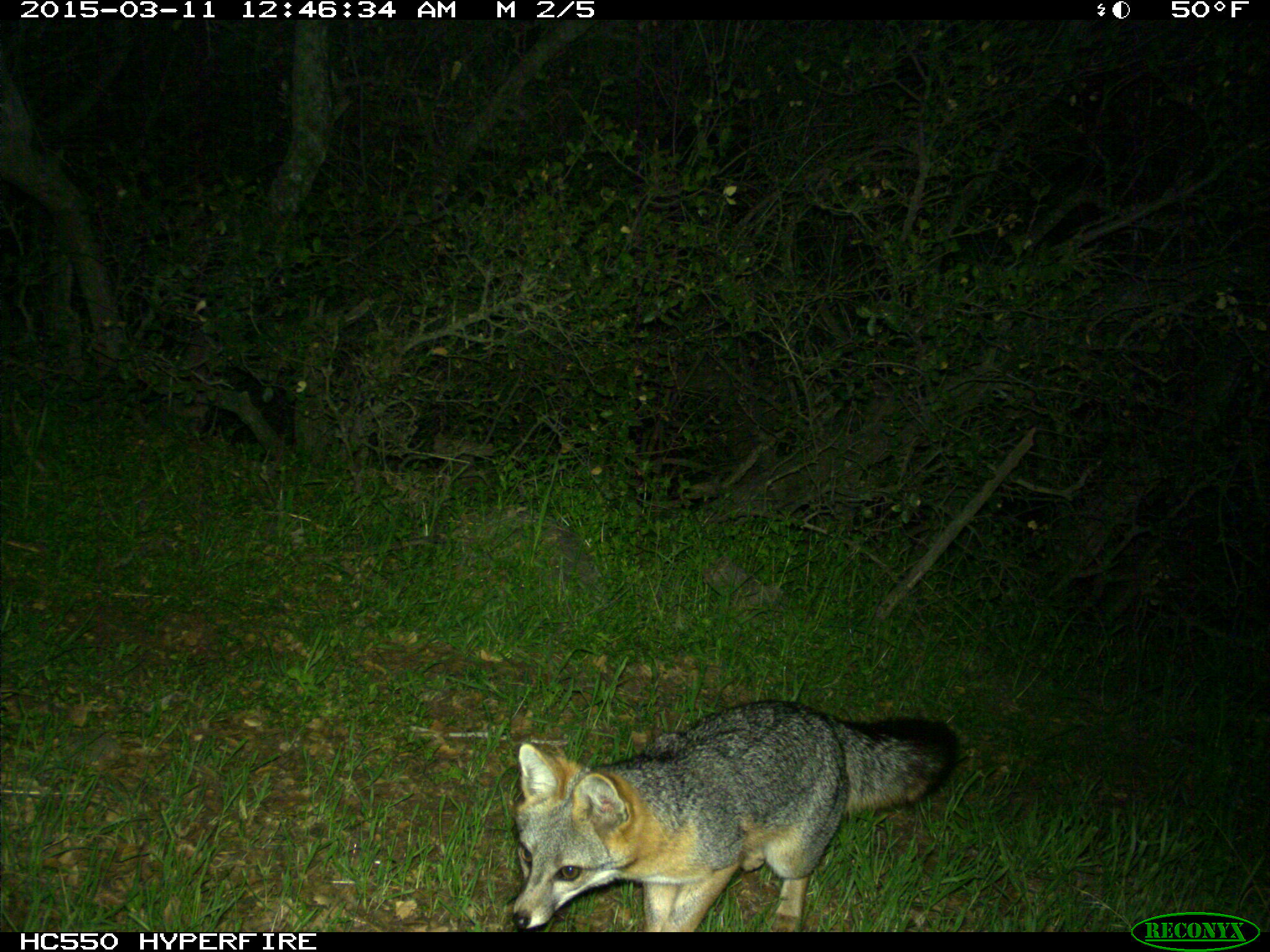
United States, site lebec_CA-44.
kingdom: Animalia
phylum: Chordata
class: Mammalia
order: Carnivora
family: Canidae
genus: Urocyon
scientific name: Urocyon cinereoargenteus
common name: gray fox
Urocyon cinereoargenteus (gray fox).